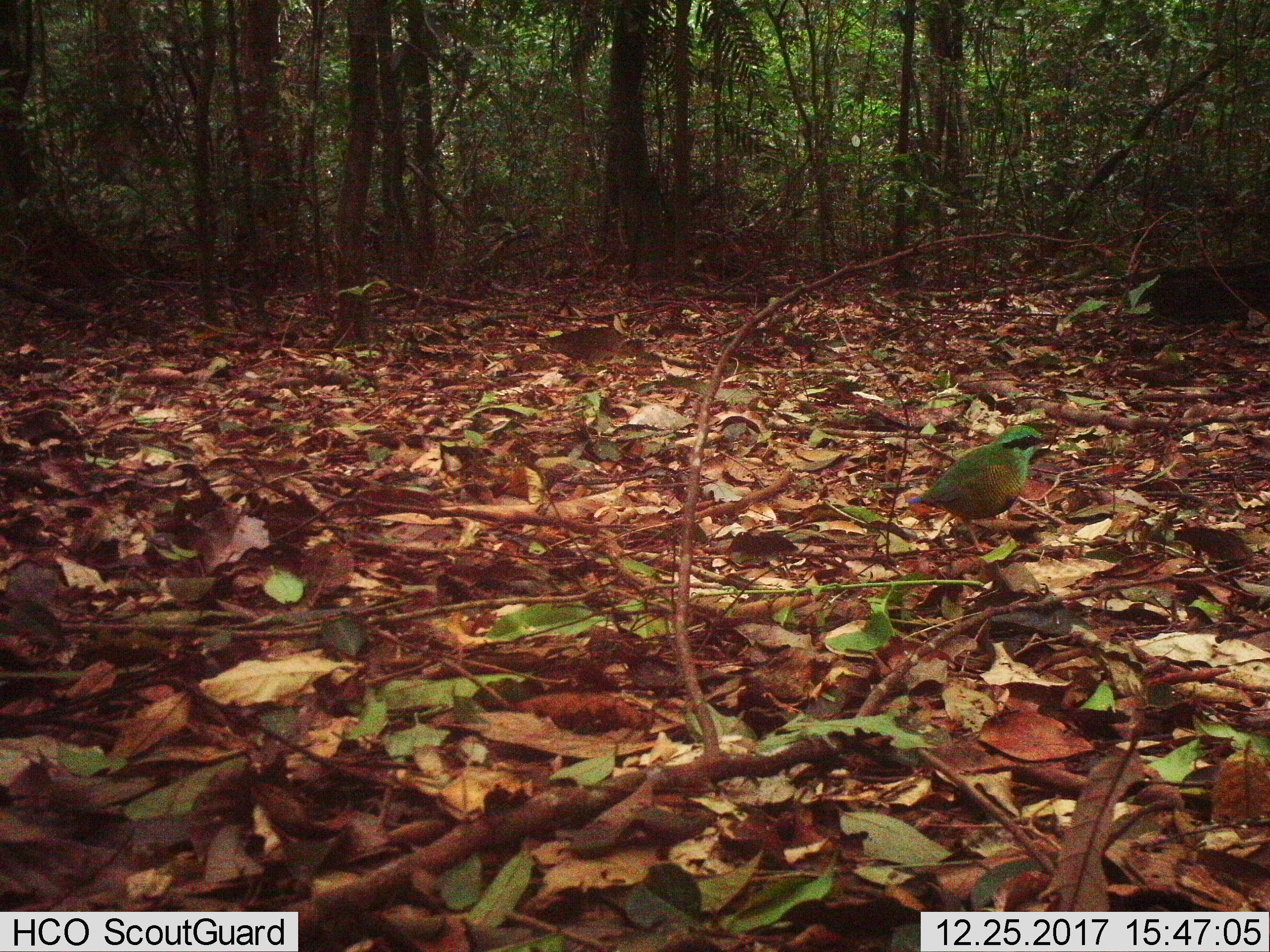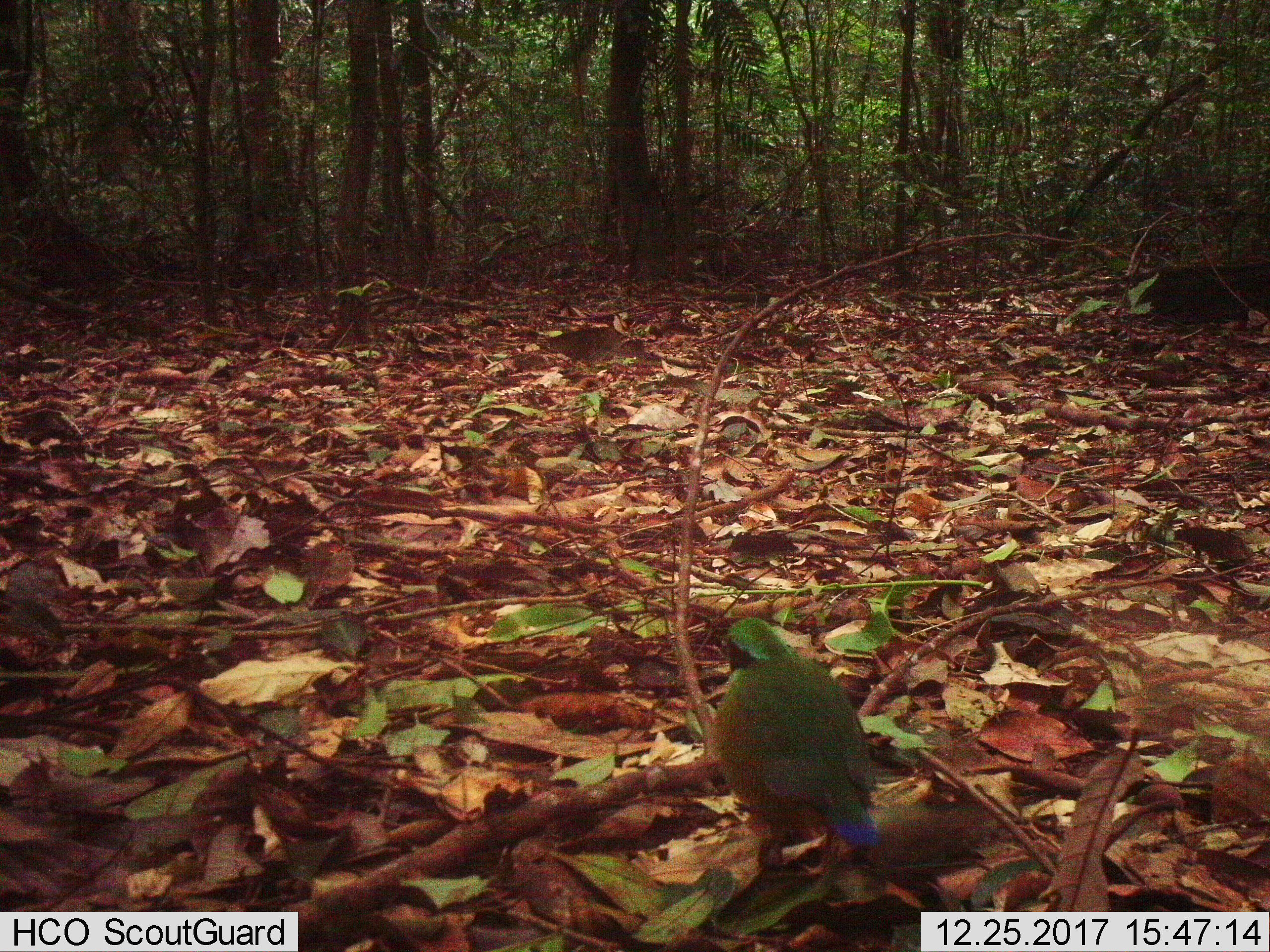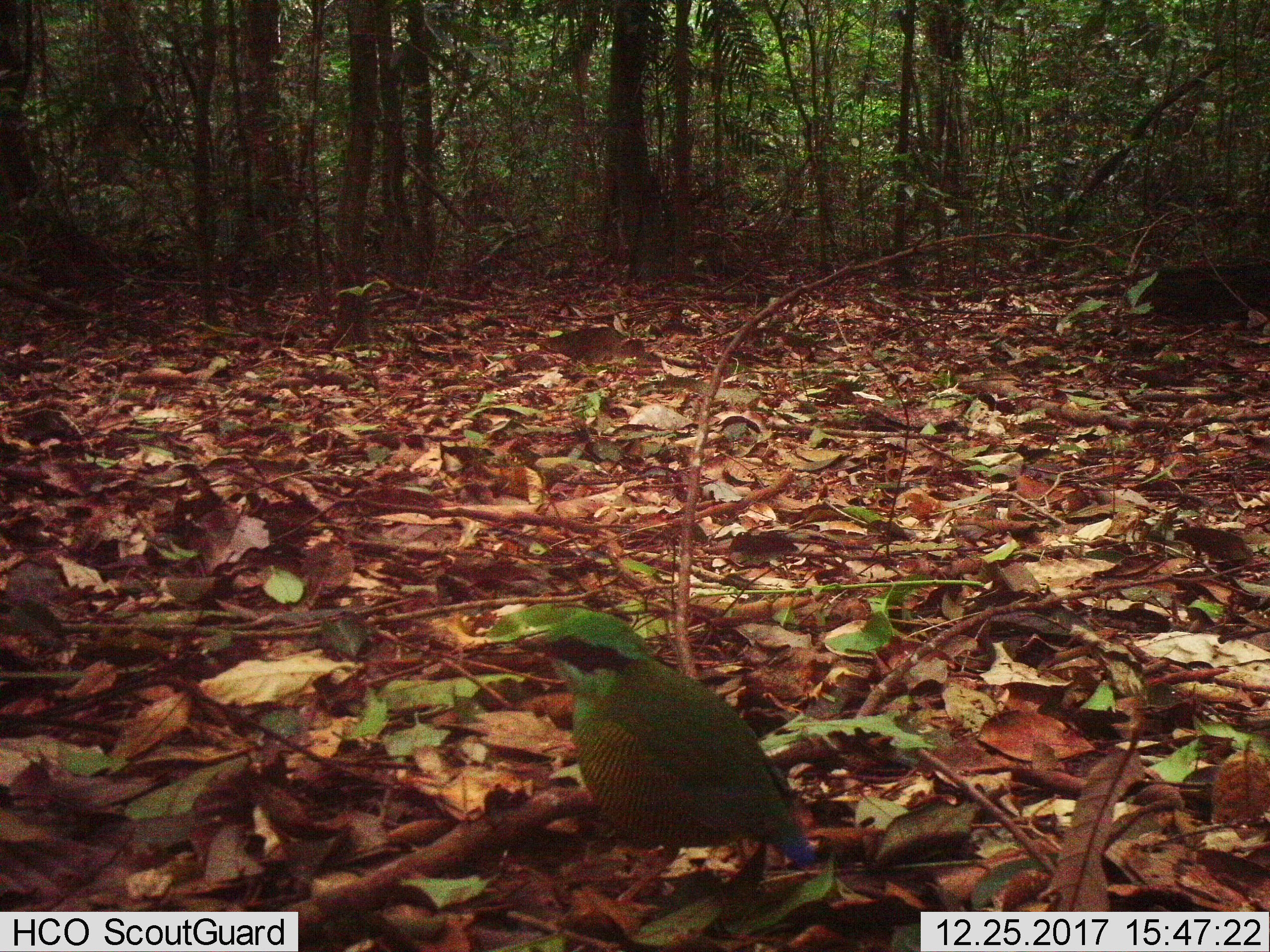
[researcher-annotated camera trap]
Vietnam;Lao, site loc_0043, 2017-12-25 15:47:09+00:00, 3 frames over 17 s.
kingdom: Animalia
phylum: Chordata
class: Aves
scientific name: Aves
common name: bird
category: unidentified bird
Unidentified bird (bird) (Aves). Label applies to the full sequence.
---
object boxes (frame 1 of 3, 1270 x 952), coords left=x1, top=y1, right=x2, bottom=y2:
unidentified bird: left=908, top=422, right=1052, bottom=557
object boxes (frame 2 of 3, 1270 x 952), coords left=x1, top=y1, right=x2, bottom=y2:
unidentified bird: left=715, top=612, right=887, bottom=875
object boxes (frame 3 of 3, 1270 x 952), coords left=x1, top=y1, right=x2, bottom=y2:
unidentified bird: left=523, top=627, right=820, bottom=905